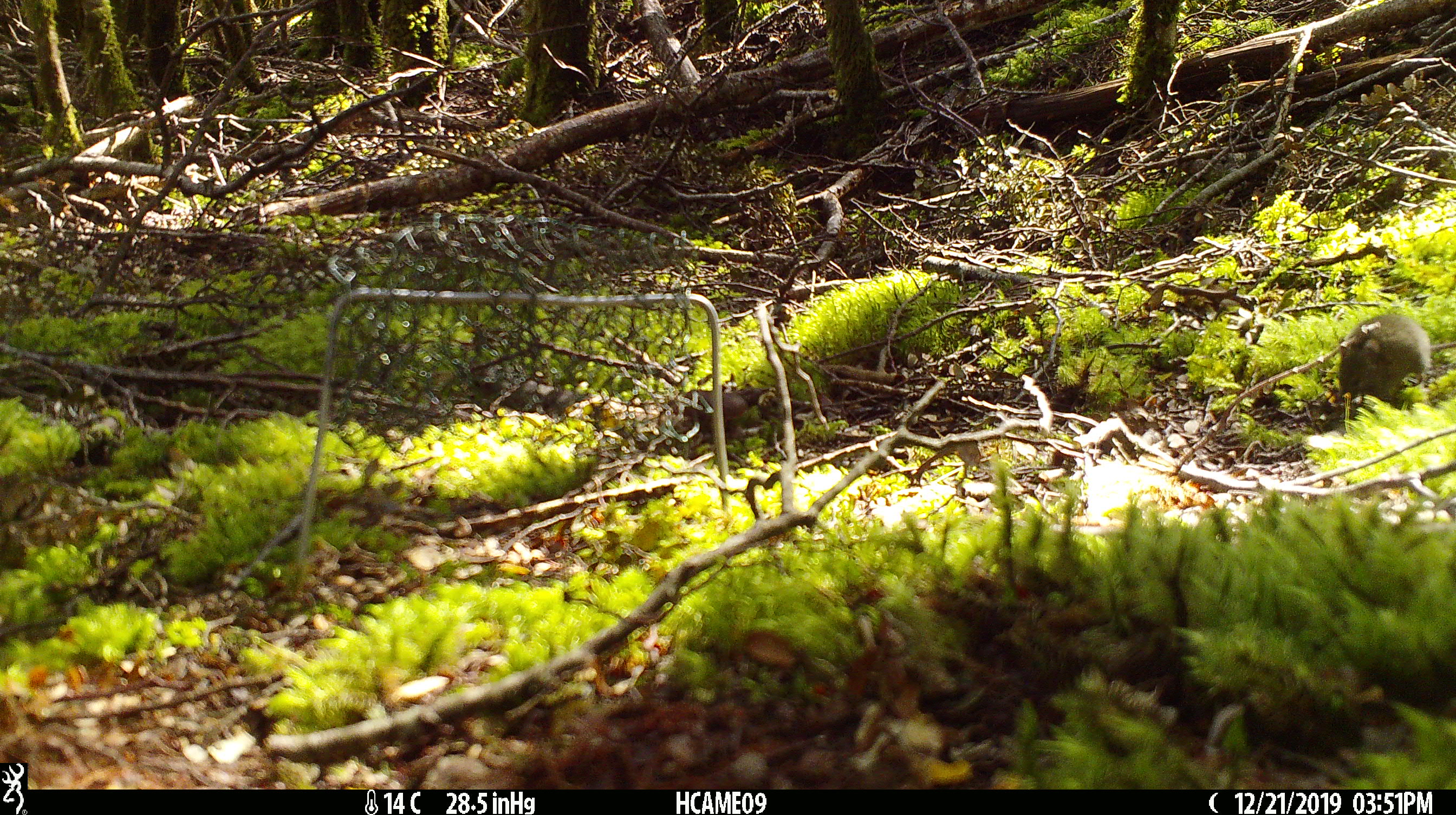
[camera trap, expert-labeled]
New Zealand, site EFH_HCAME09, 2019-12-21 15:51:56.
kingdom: Animalia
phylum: Chordata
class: Mammalia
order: Rodentia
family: Muridae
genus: Mus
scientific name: Mus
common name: mouse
Mouse (Mus).